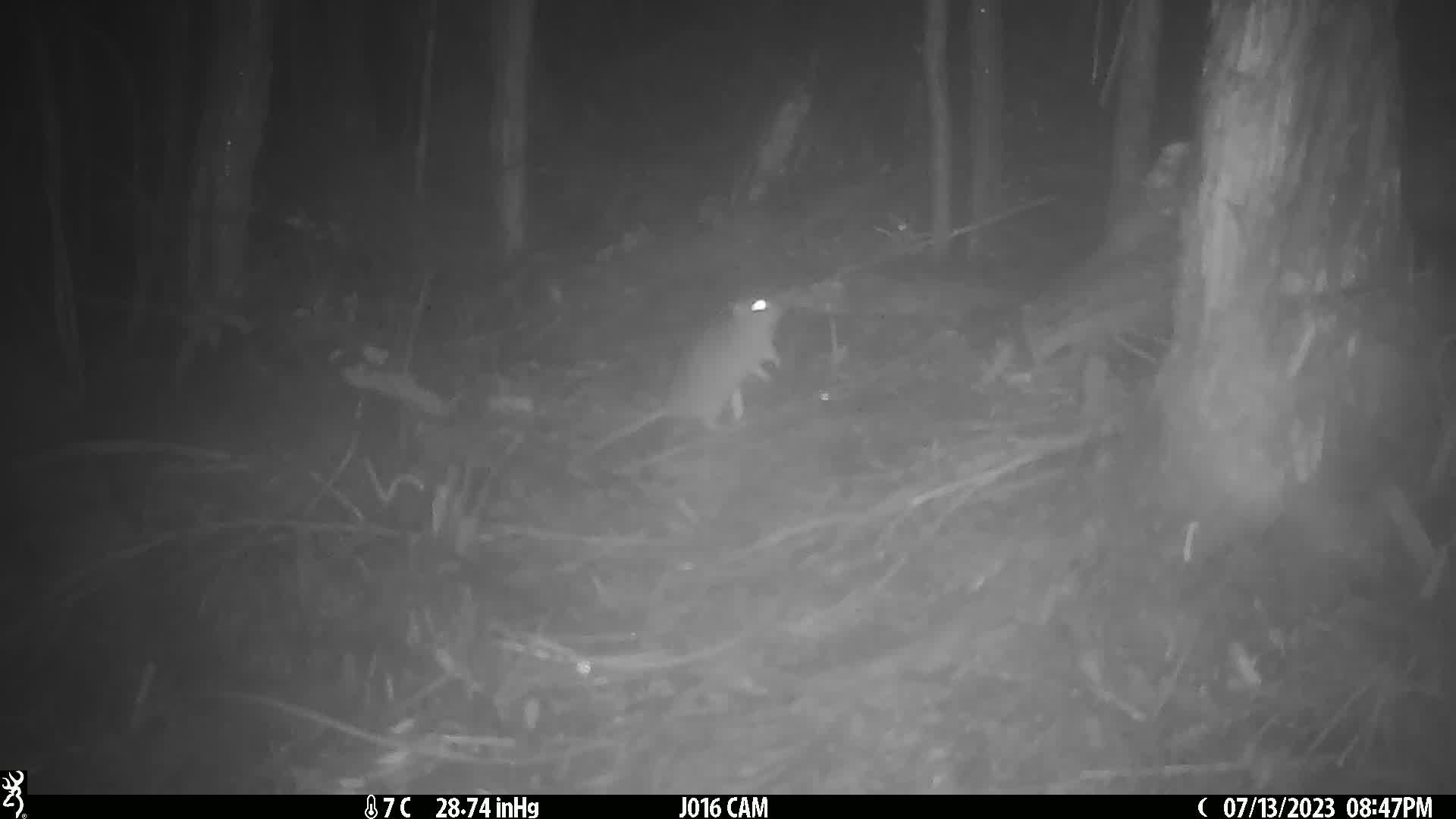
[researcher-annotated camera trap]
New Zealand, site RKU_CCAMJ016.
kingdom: Animalia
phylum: Chordata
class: Mammalia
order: Rodentia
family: Muridae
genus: Rattus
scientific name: Rattus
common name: rat